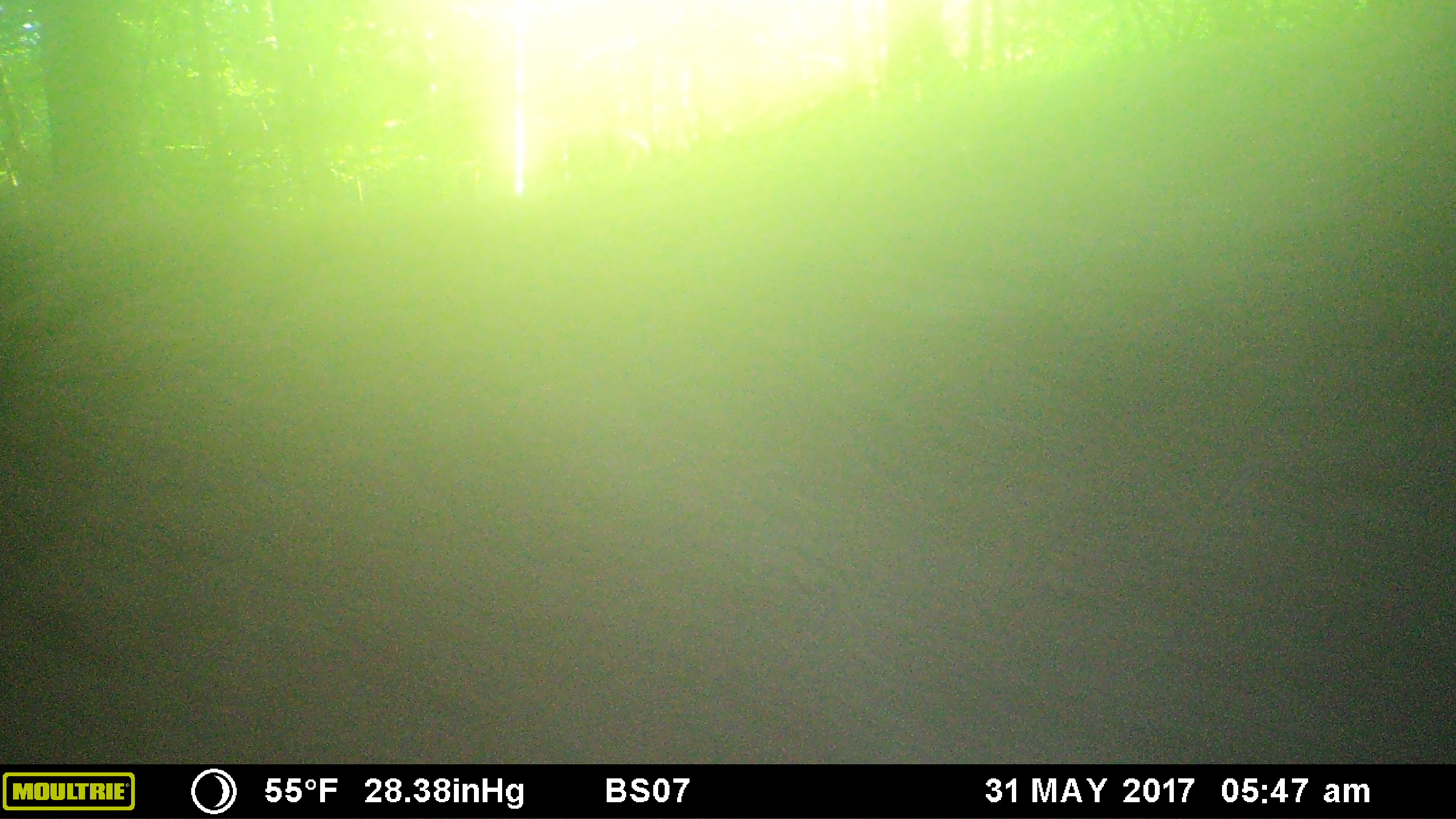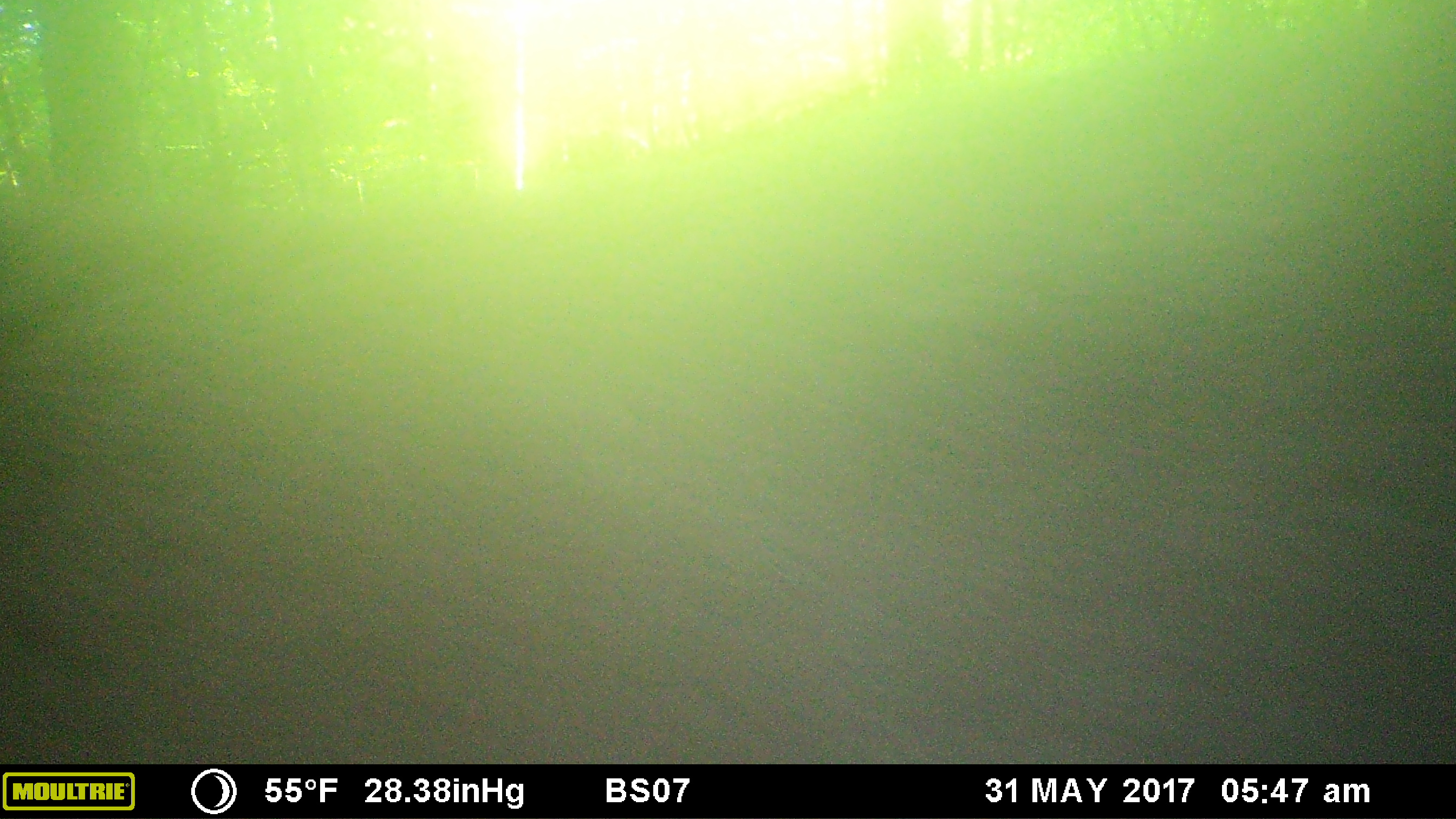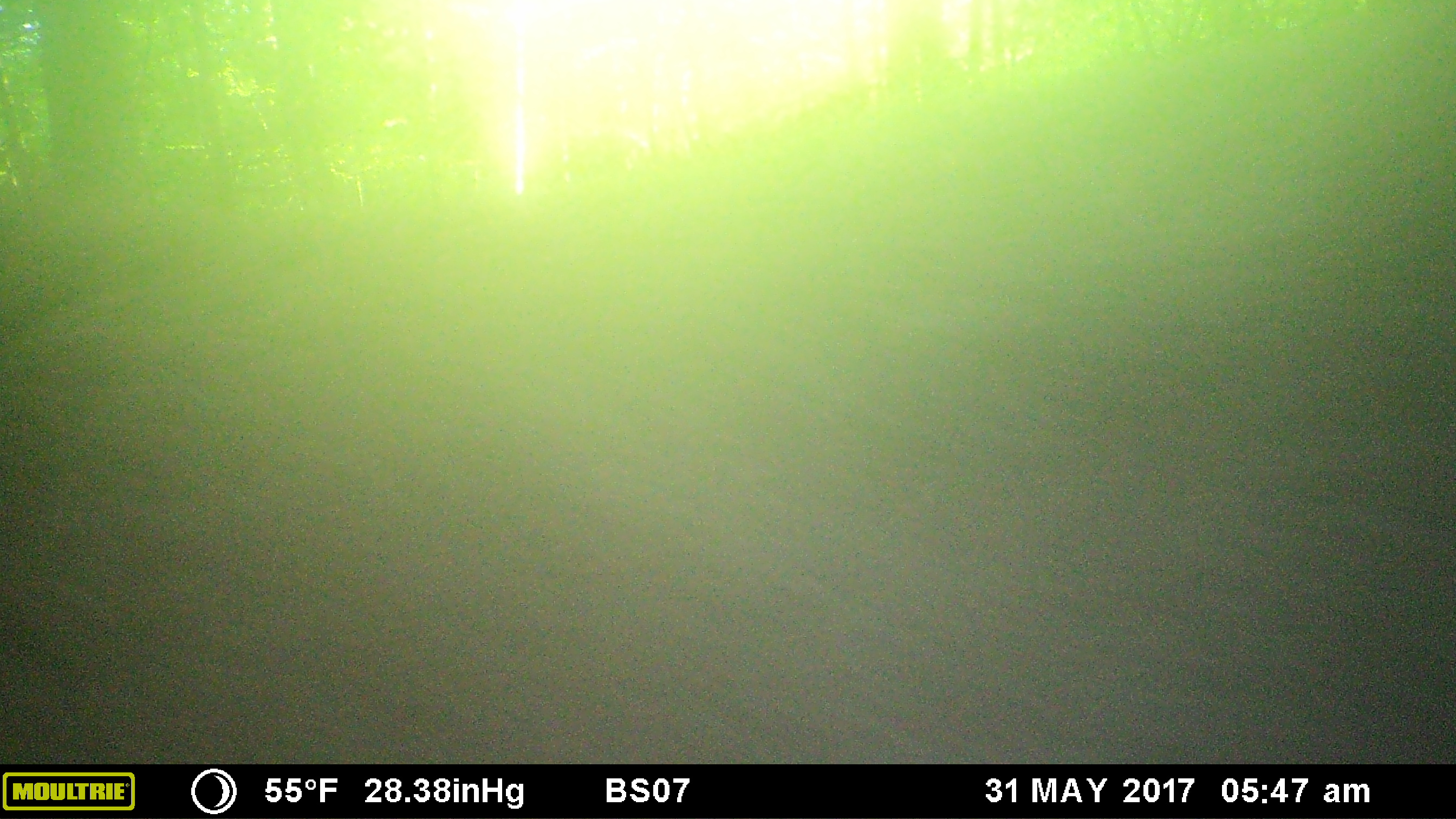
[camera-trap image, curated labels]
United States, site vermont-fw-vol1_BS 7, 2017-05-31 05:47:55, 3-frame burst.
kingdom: Animalia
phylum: Chordata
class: Mammalia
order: Artiodactyla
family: Cervidae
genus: Alces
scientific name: Alces alces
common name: moose